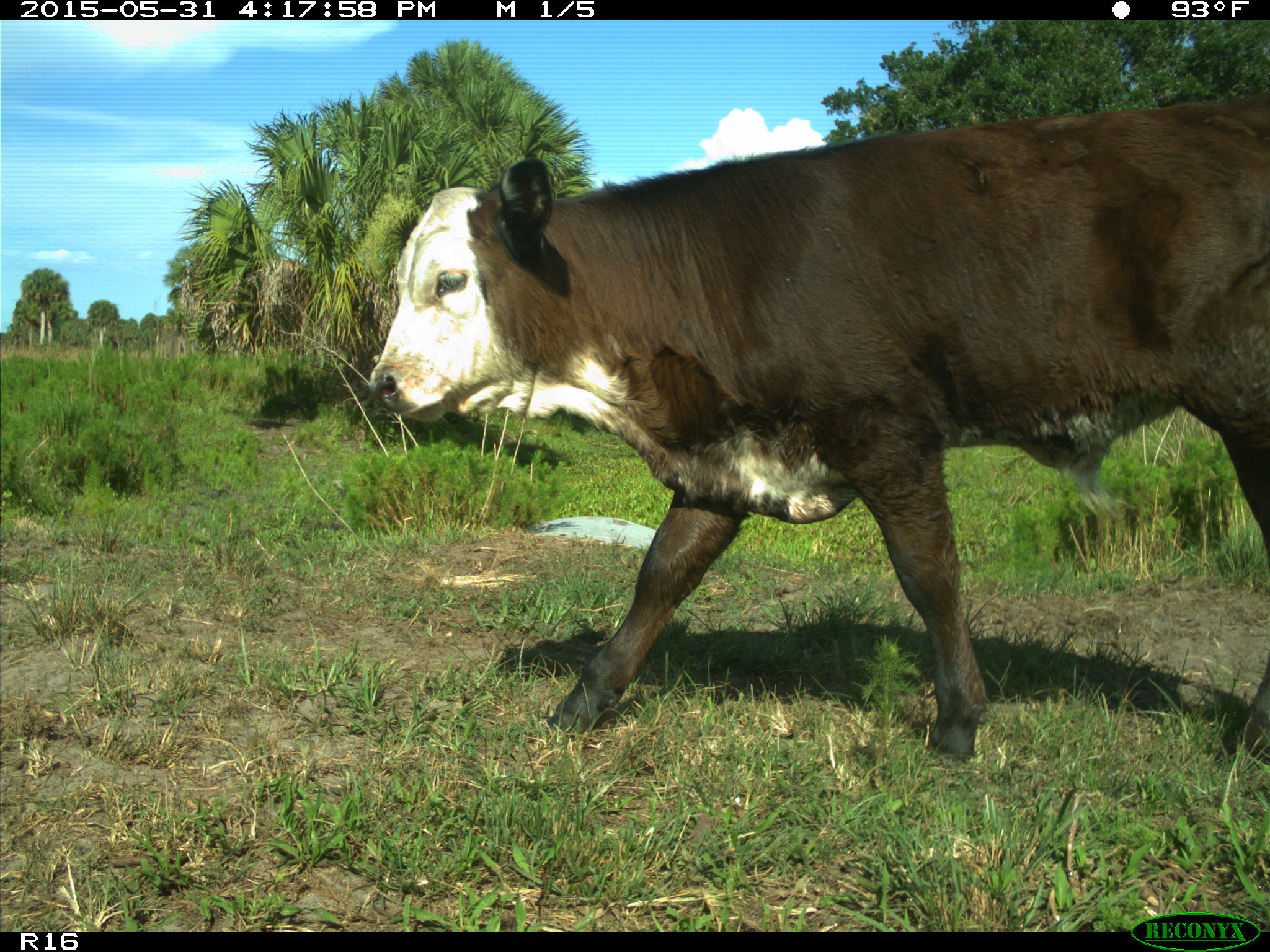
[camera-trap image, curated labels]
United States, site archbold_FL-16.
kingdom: Animalia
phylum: Chordata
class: Mammalia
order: Artiodactyla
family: Bovidae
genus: Bos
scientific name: Bos taurus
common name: domestic cow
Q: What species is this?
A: Bos taurus (domestic cow).